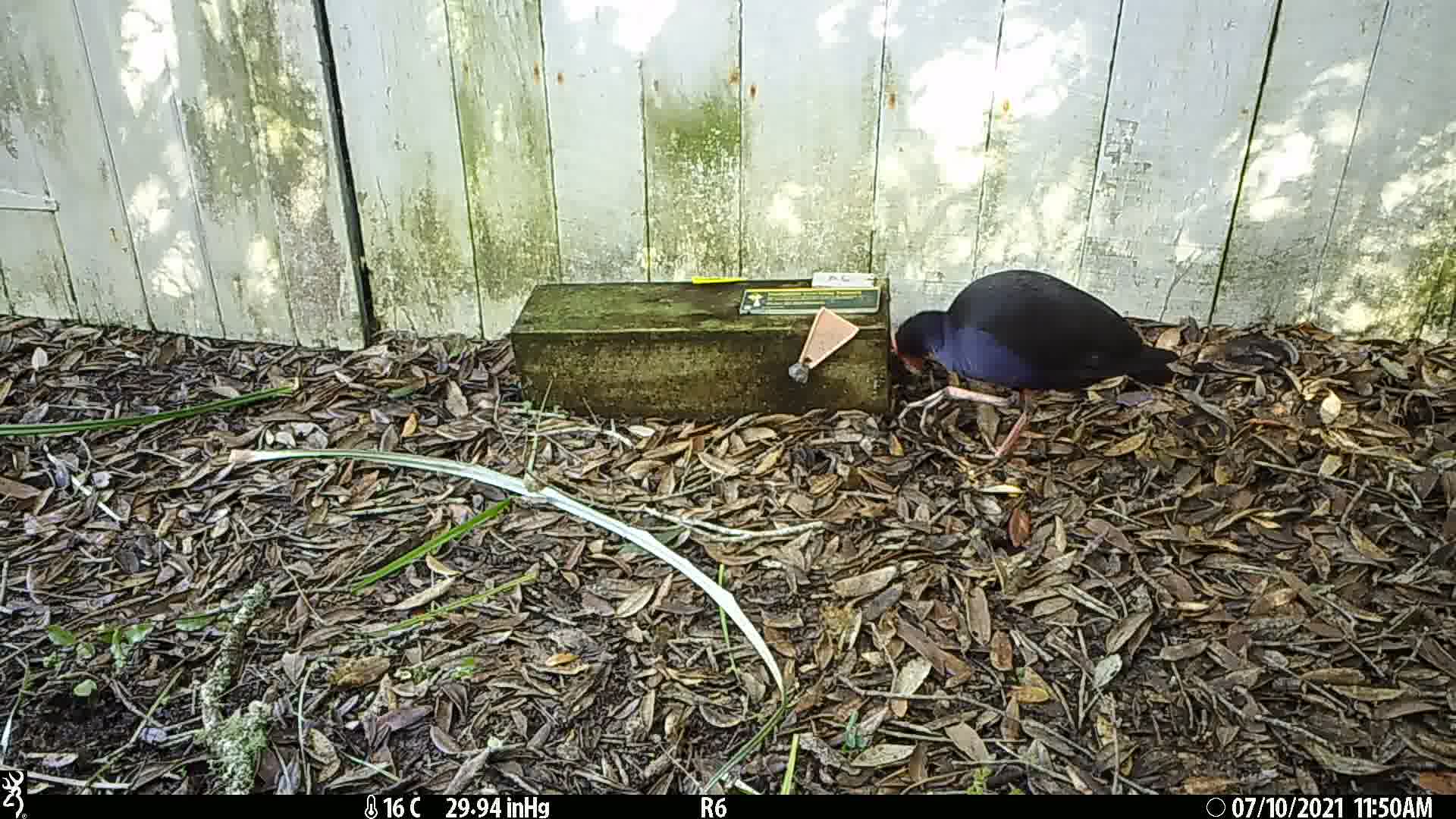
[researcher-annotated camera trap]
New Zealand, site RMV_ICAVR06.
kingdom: Animalia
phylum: Chordata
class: Aves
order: Gruiformes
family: Rallidae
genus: Porphyrio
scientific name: Porphyrio melanotus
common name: australasian swamphen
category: pukeko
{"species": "pukeko (australasian swamphen) (Porphyrio melanotus)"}